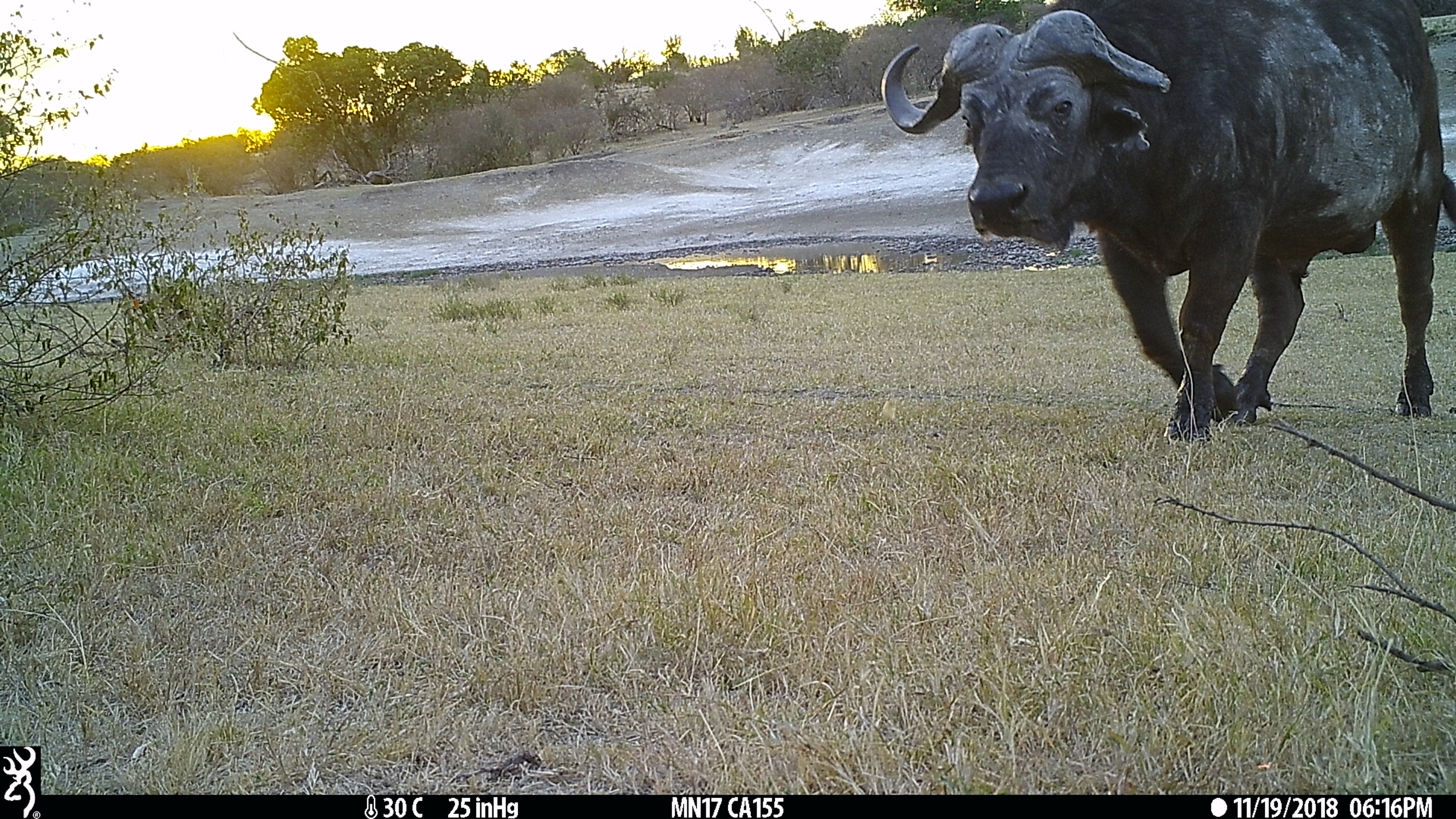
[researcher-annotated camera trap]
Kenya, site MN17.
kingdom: Animalia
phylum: Chordata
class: Mammalia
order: Artiodactyla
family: Bovidae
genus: Syncerus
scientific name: Syncerus caffer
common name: buffalo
Buffalo (Syncerus caffer).